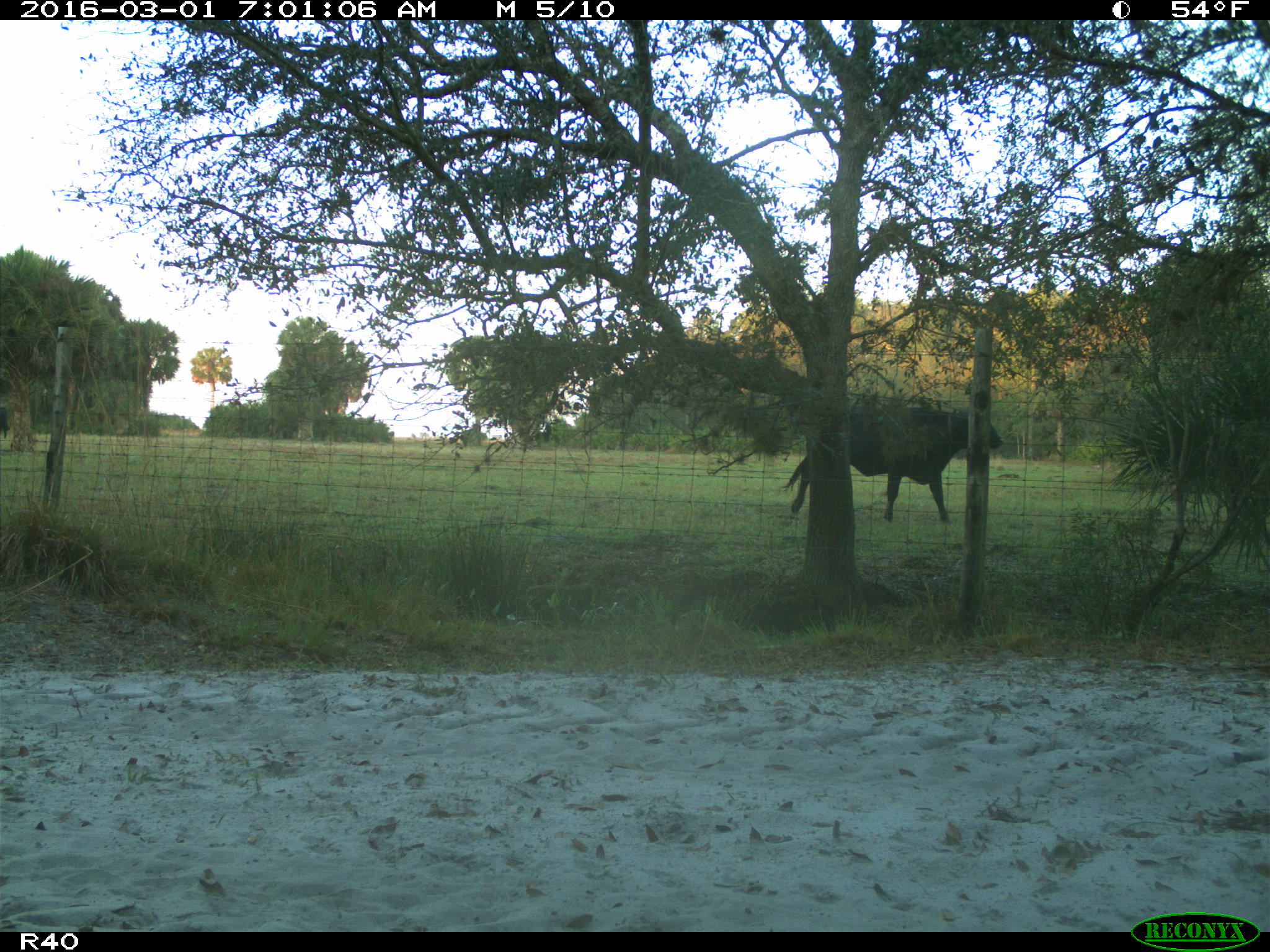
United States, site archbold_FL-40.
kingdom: Animalia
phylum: Chordata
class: Mammalia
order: Artiodactyla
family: Bovidae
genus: Bos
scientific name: Bos taurus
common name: domestic cow